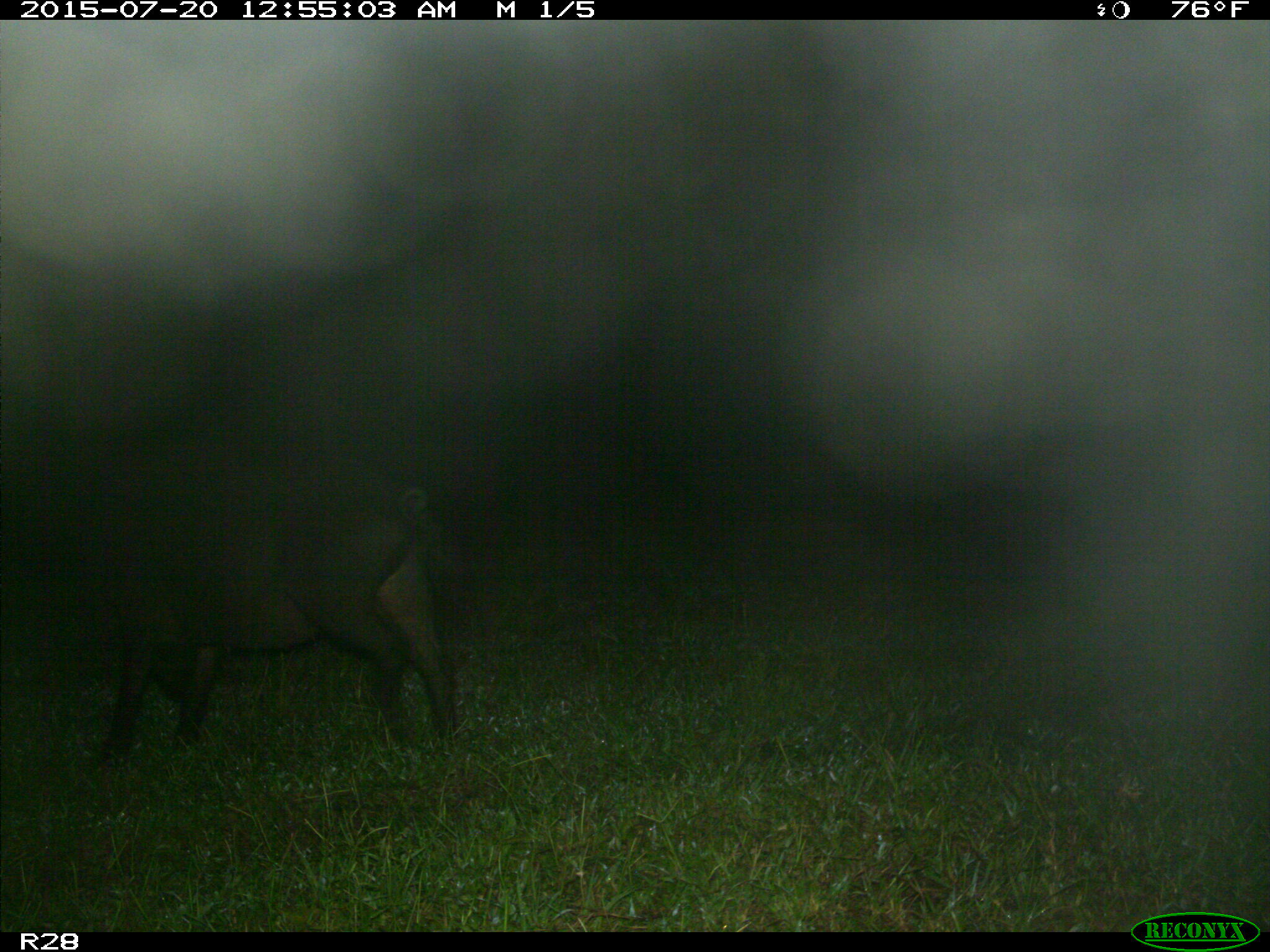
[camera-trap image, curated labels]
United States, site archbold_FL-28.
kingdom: Animalia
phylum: Chordata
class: Mammalia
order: Artiodactyla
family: Suidae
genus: Sus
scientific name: Sus scrofa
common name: wild boar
Sus scrofa (wild boar).